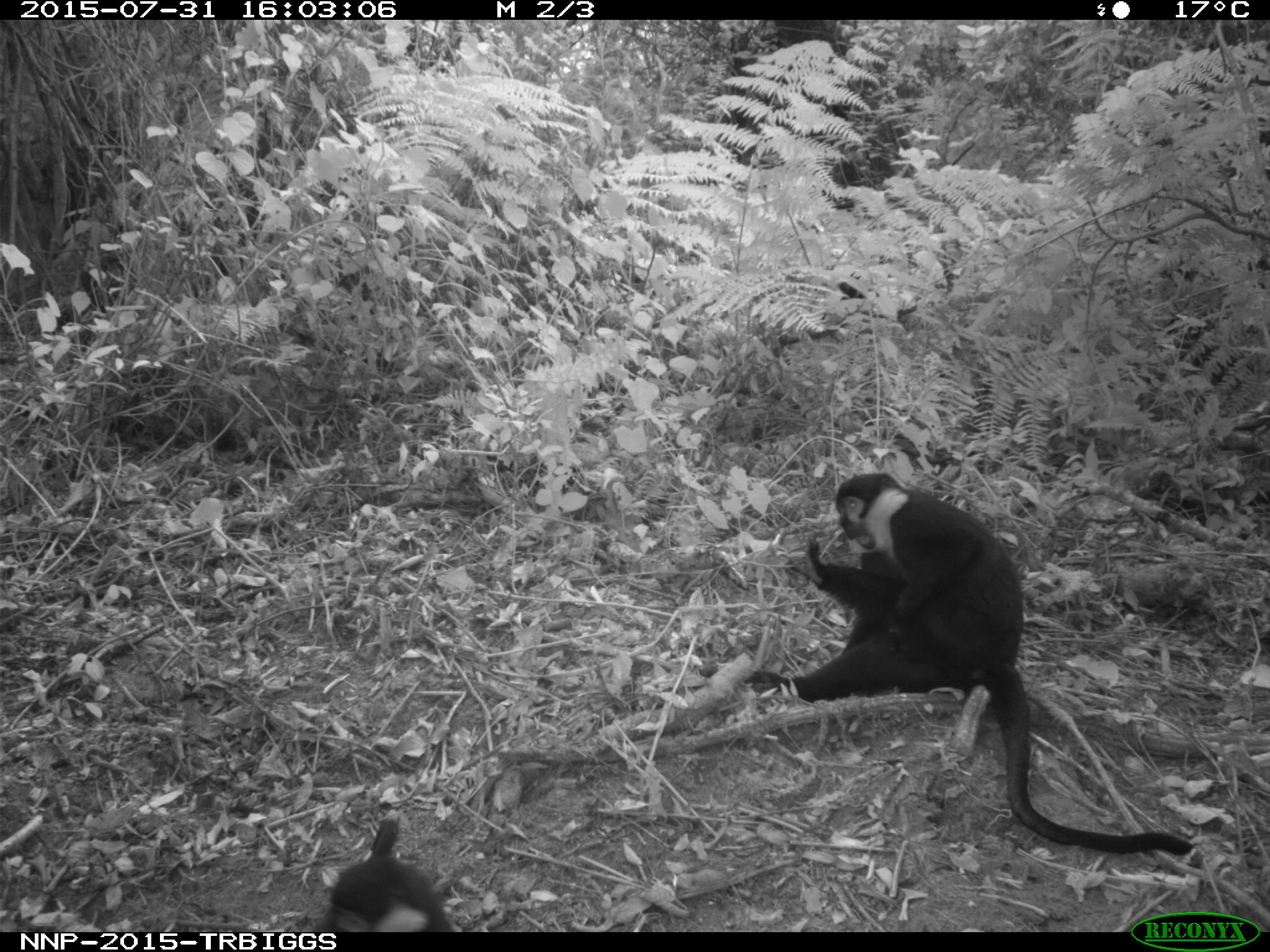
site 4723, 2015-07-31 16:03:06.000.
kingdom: Animalia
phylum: Chordata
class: Mammalia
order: Primates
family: Cercopithecidae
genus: Allochrocebus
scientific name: Allochrocebus lhoesti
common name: l'hoest's monkey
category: cercopithecus lhoesti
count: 2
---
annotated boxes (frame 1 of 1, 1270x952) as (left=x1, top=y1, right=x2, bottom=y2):
cercopithecus lhoesti: (left=742, top=471, right=1204, bottom=865); (left=307, top=814, right=463, bottom=932)